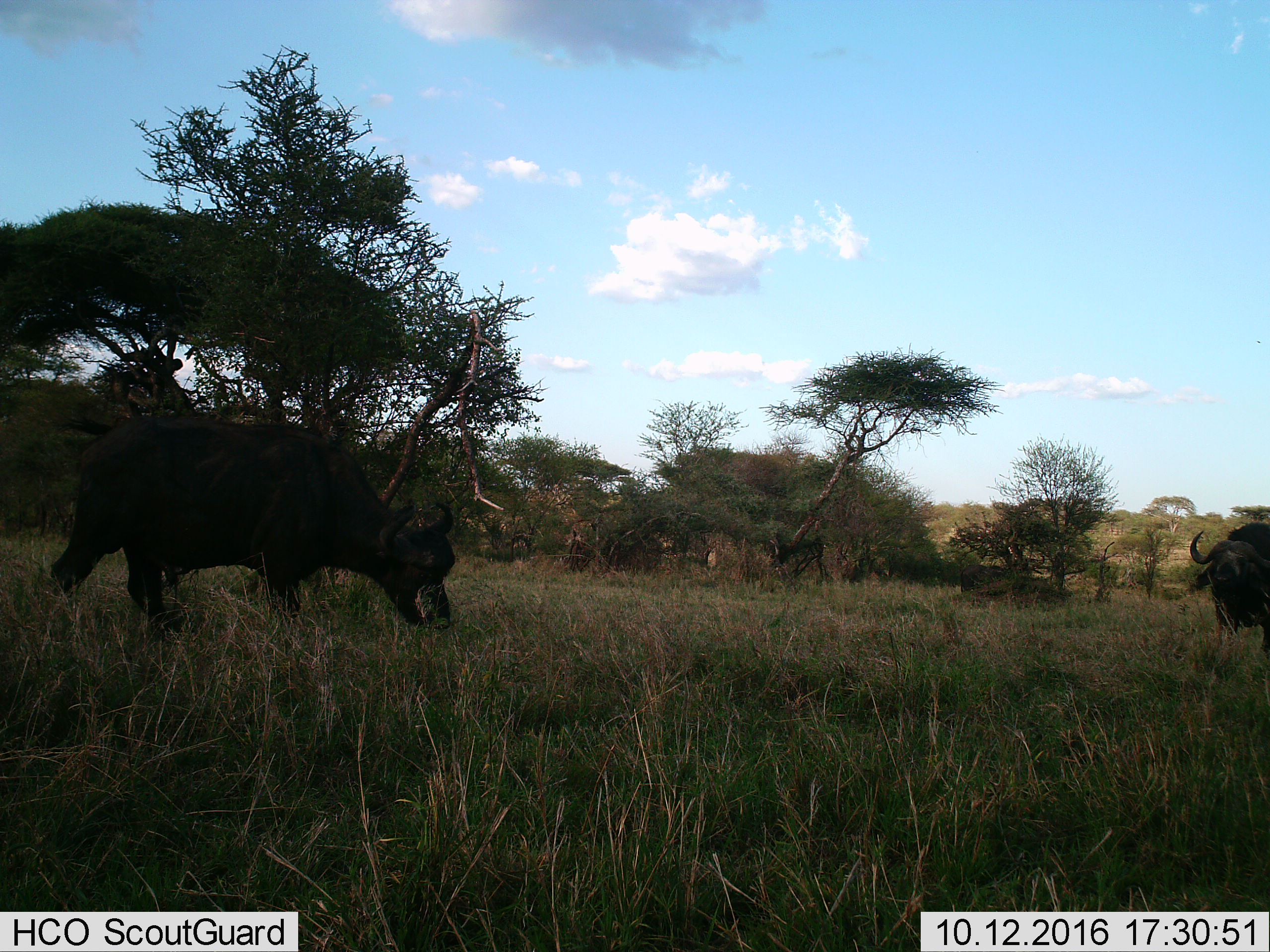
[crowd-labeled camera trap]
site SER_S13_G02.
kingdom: Animalia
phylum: Chordata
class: Mammalia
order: Artiodactyla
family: Bovidae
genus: Syncerus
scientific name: Syncerus caffer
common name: african buffalo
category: buffalo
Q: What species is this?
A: Buffalo (african buffalo) (Syncerus caffer).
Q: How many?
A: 2.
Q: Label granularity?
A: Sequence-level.